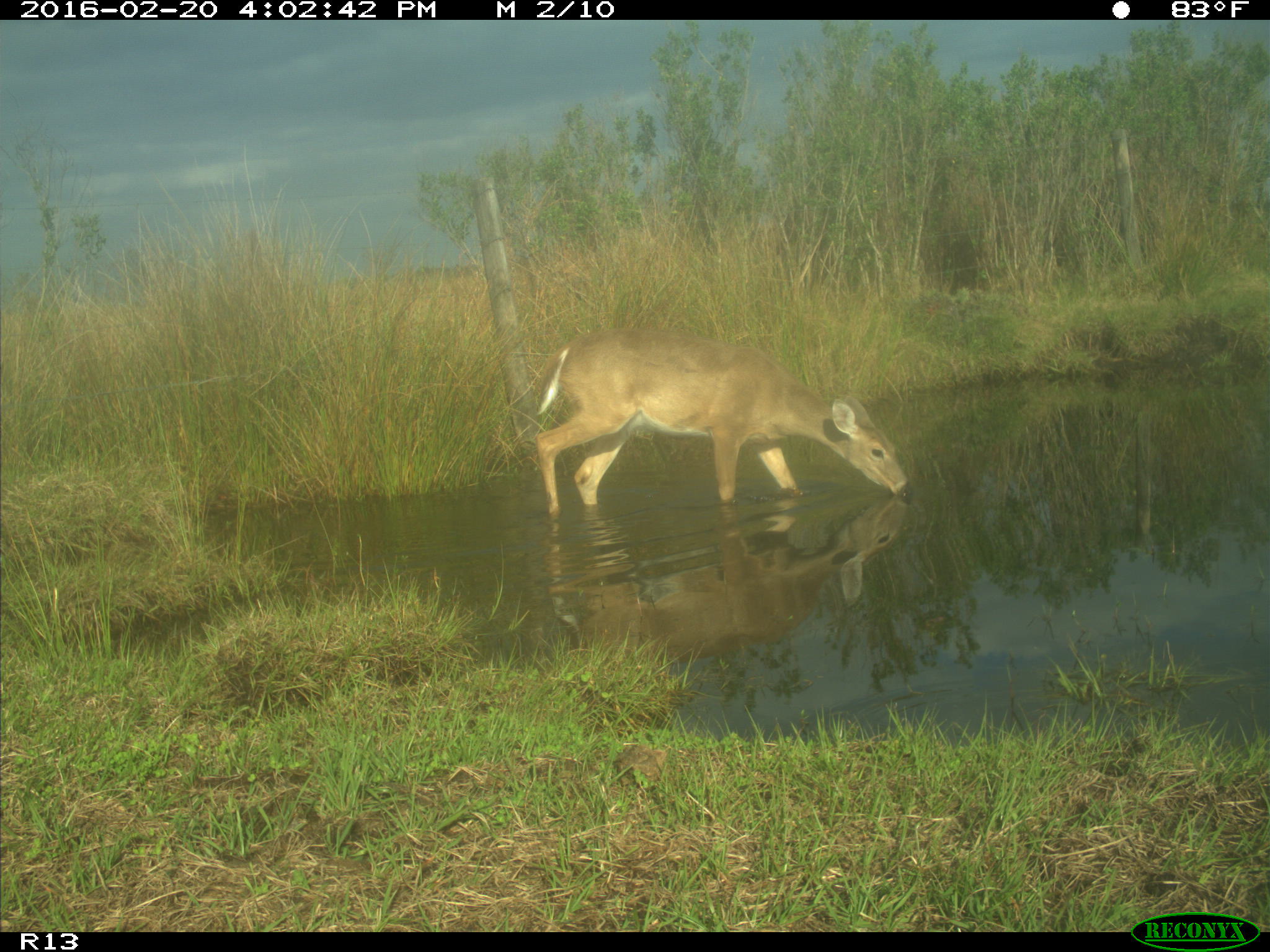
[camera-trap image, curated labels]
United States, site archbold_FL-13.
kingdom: Animalia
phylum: Chordata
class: Mammalia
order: Artiodactyla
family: Cervidae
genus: Odocoileus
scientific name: Odocoileus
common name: deer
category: unidentified deer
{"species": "unidentified deer (deer) (Odocoileus)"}